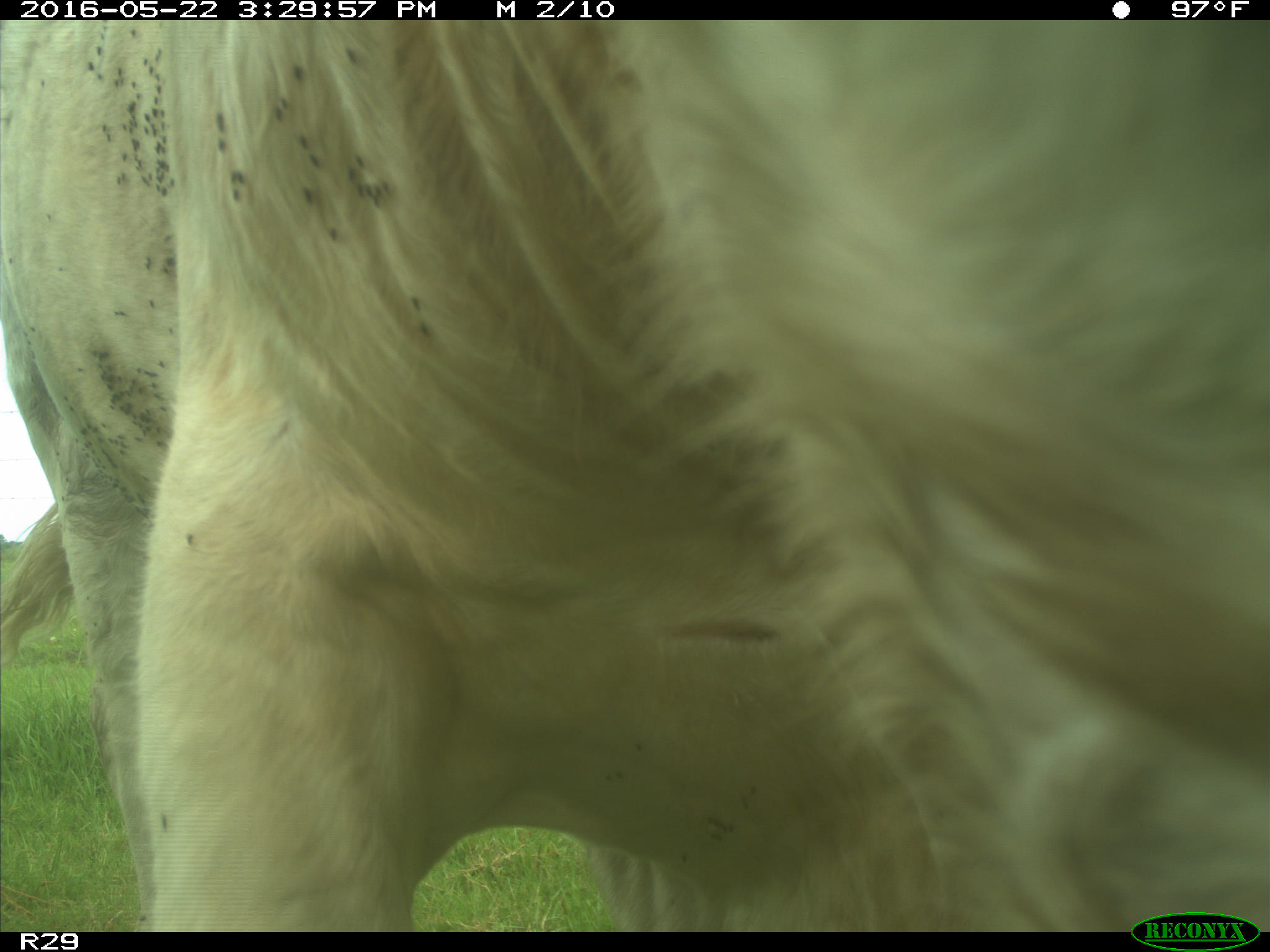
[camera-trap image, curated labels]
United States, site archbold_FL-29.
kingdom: Animalia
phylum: Chordata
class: Mammalia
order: Artiodactyla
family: Bovidae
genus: Bos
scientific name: Bos taurus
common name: domestic cow